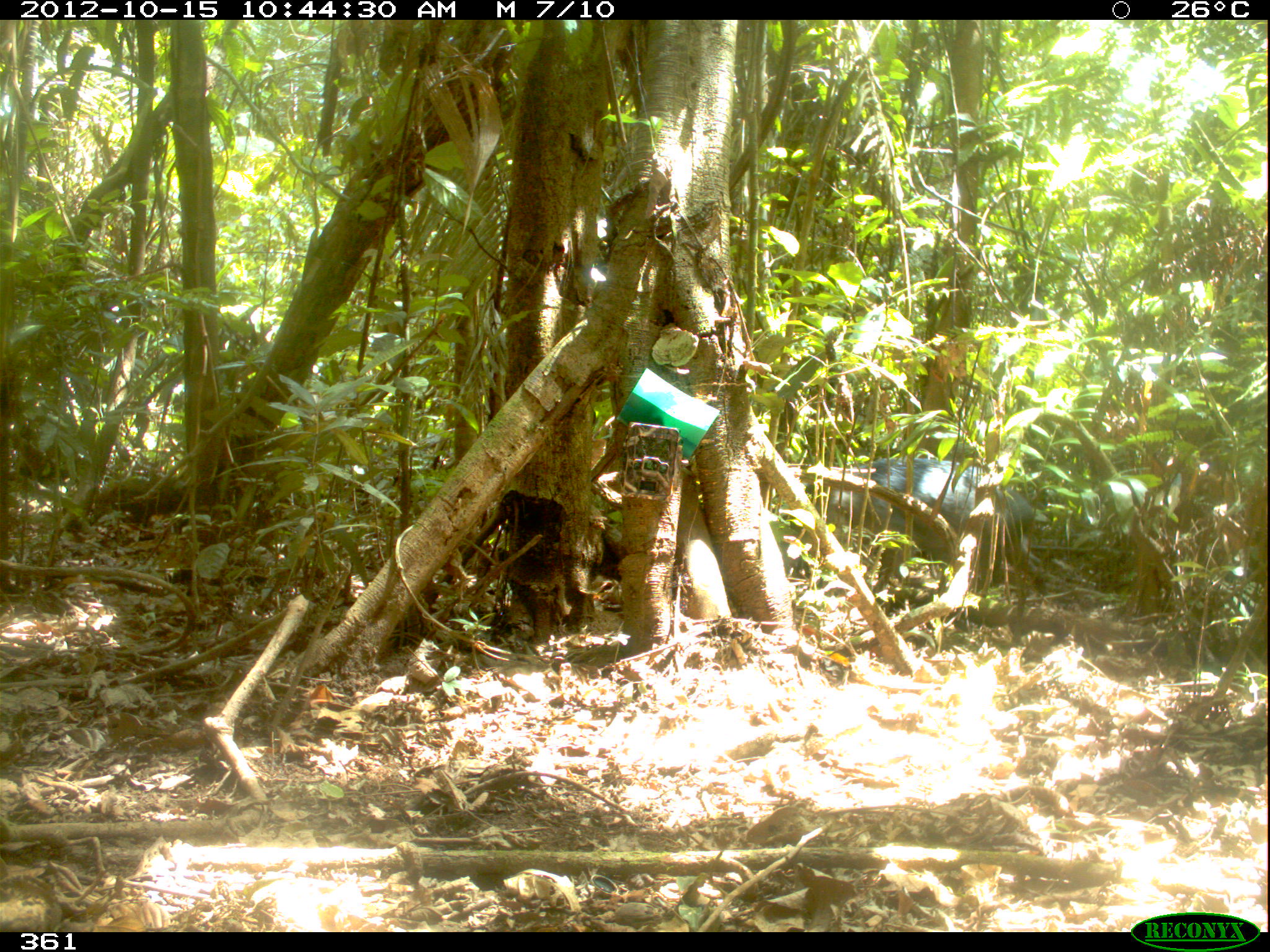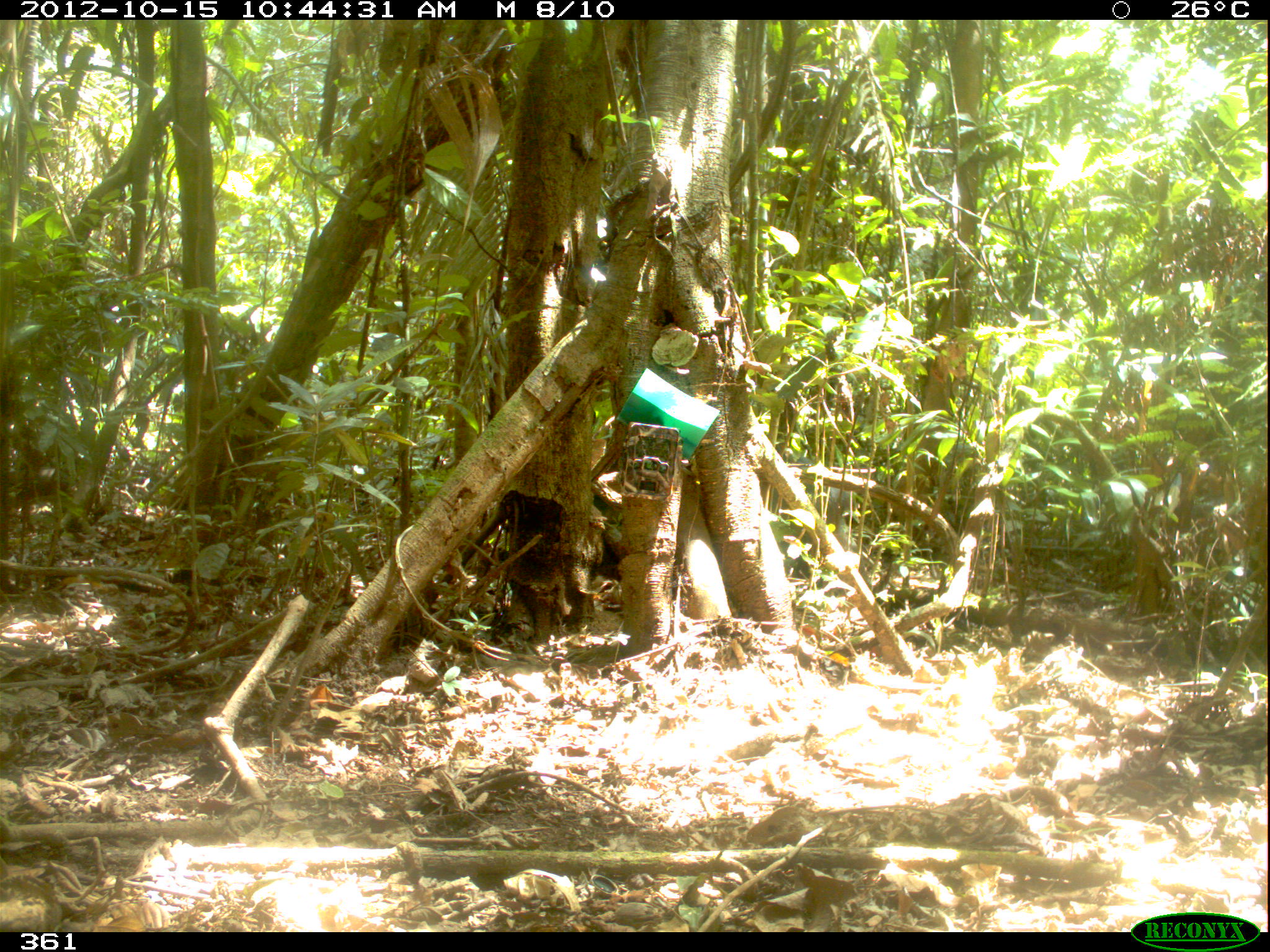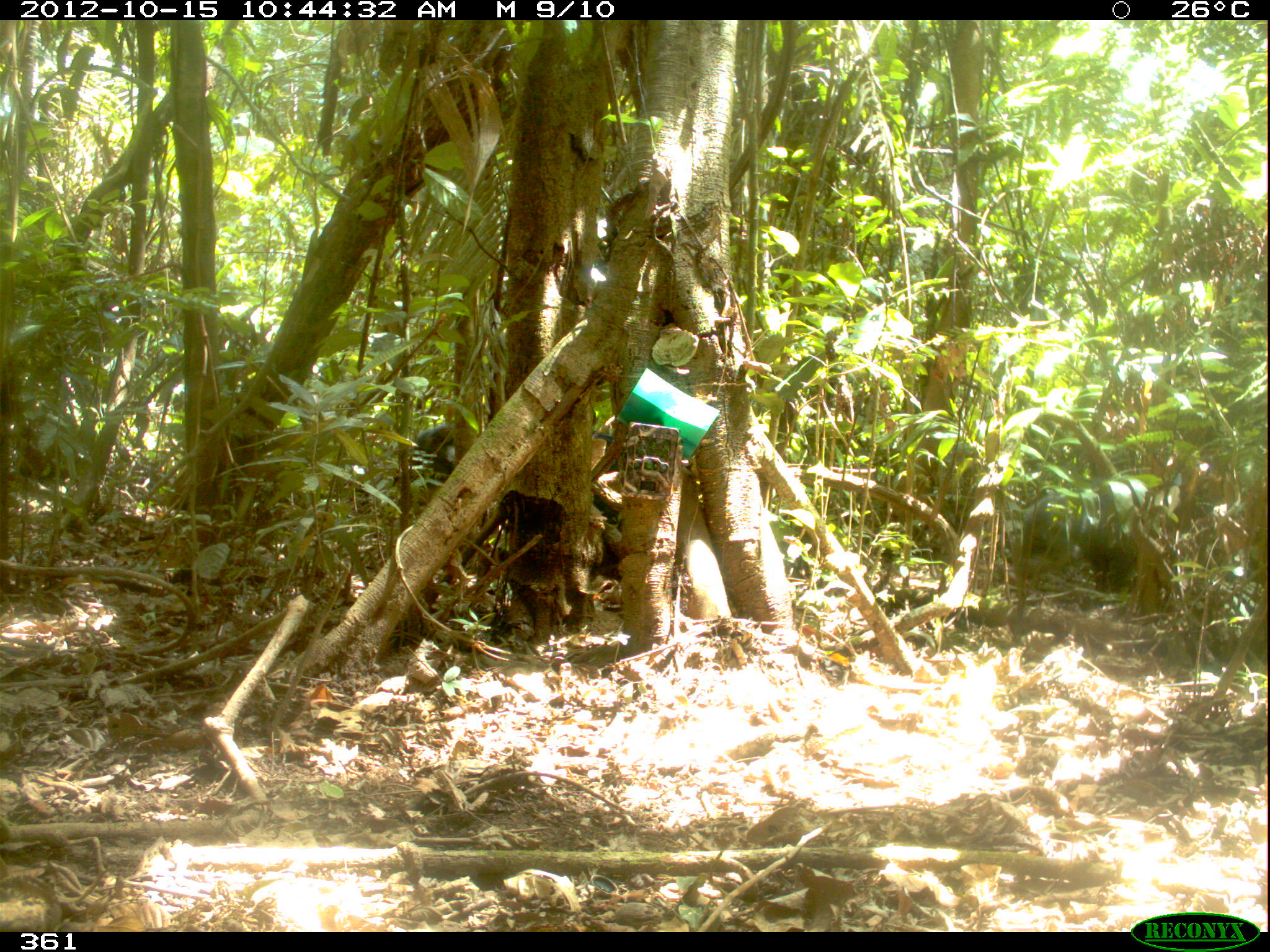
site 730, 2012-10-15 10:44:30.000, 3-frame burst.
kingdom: Animalia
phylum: Chordata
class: Mammalia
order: Artiodactyla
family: Tayassuidae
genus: Tayassu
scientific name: Tayassu pecari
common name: white-lipped peccary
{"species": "Tayassu pecari (white-lipped peccary)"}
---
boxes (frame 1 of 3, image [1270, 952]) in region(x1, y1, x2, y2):
tayassu pecari: region(785, 457, 1051, 607)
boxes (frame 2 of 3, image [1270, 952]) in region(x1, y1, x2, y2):
tayassu pecari: region(761, 456, 864, 578)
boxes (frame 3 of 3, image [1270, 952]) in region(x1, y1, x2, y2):
tayassu pecari: region(387, 421, 619, 563); region(1014, 476, 1162, 597)